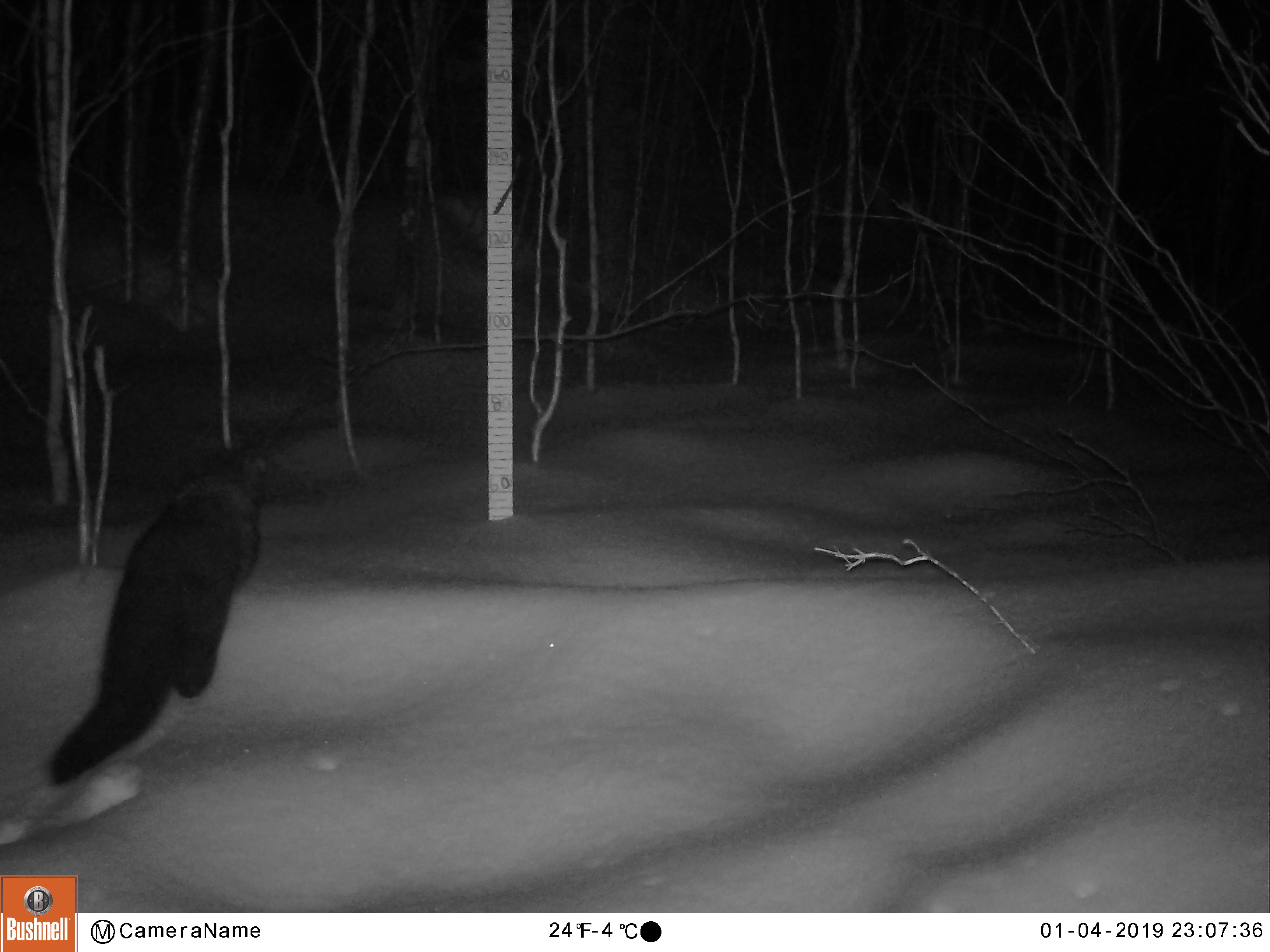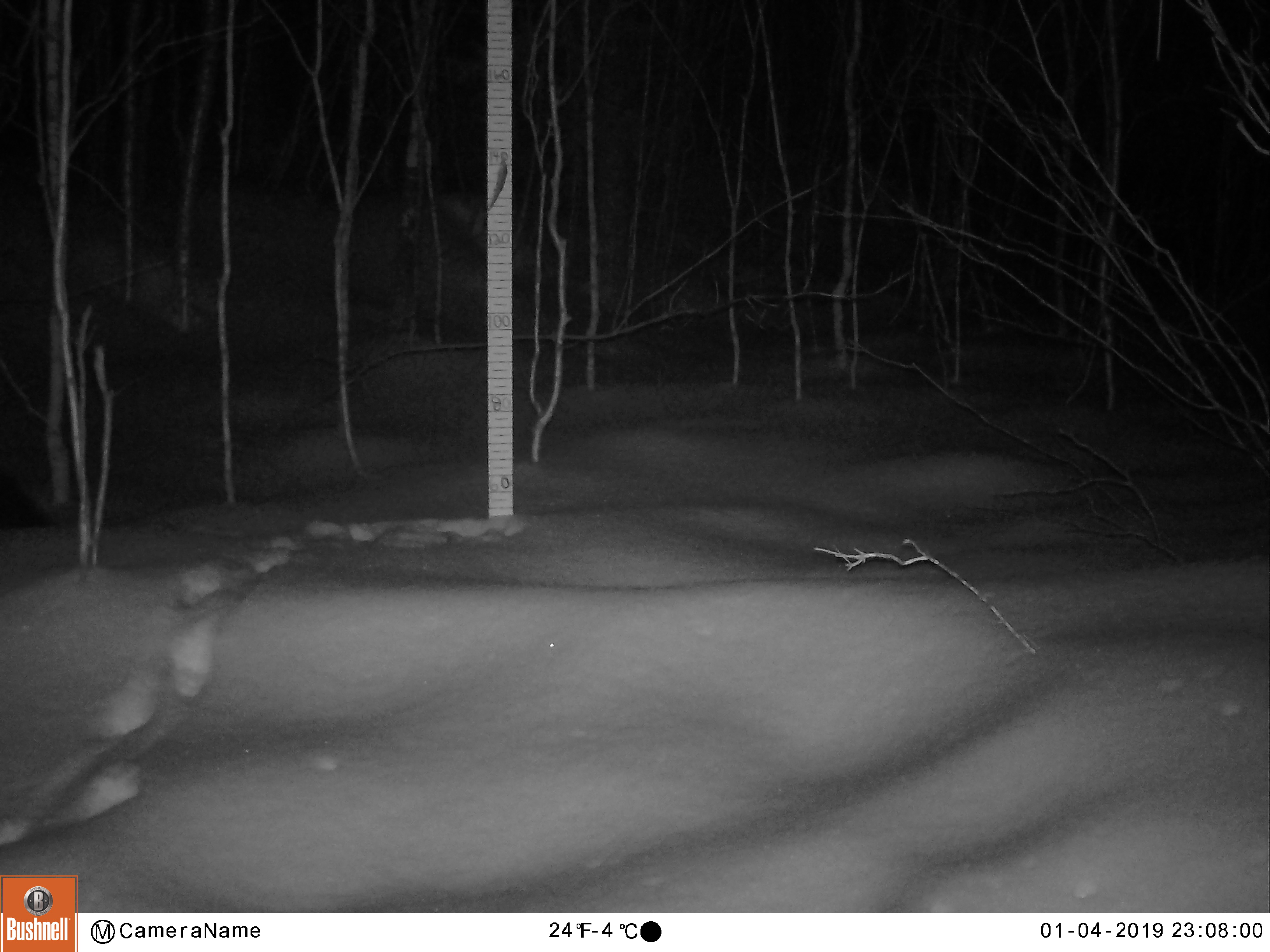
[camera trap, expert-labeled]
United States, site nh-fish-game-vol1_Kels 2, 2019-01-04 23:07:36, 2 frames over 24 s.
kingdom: Animalia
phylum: Chordata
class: Mammalia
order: Carnivora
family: Mustelidae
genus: Pekania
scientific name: Pekania pennanti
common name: fisher